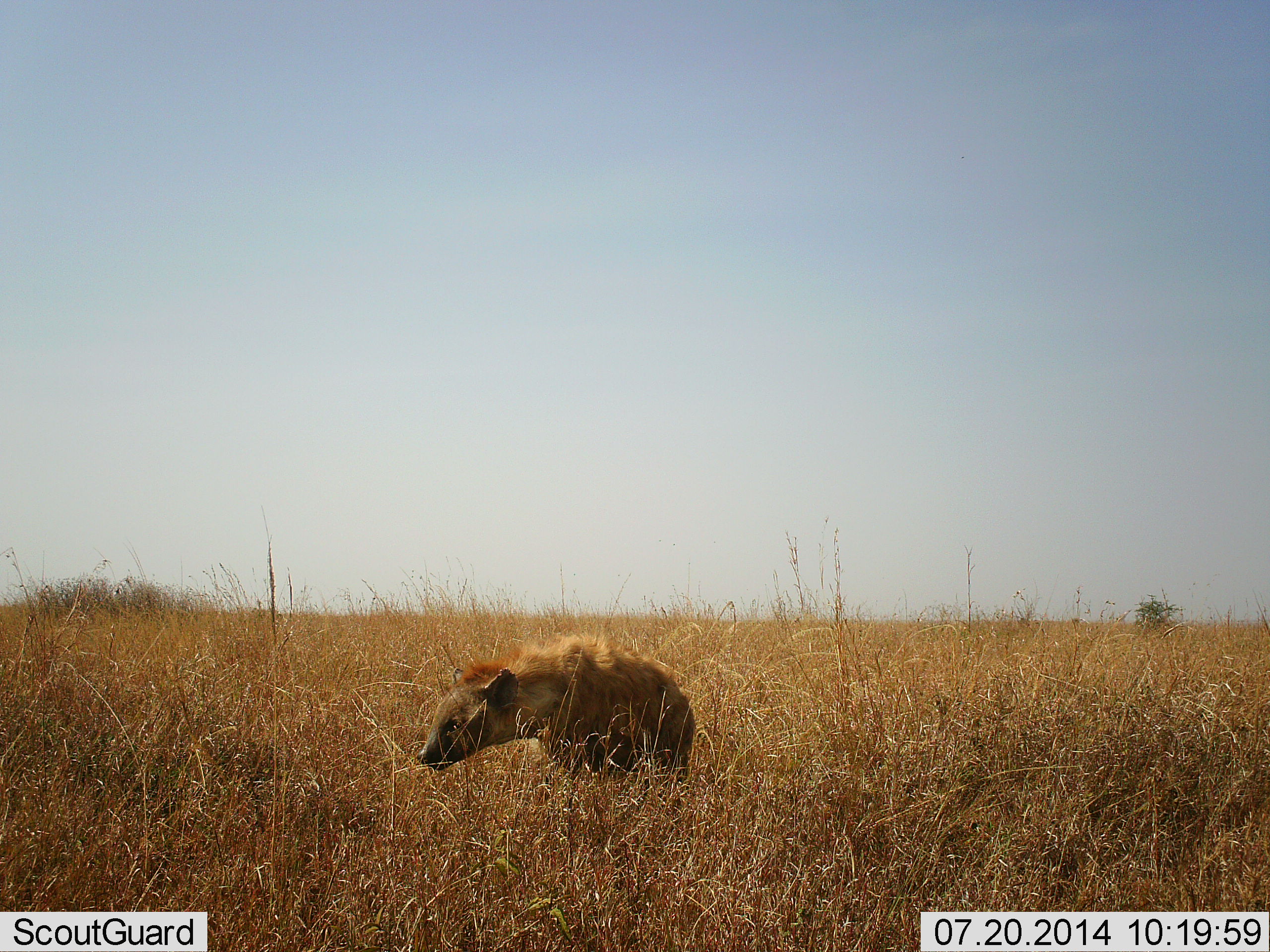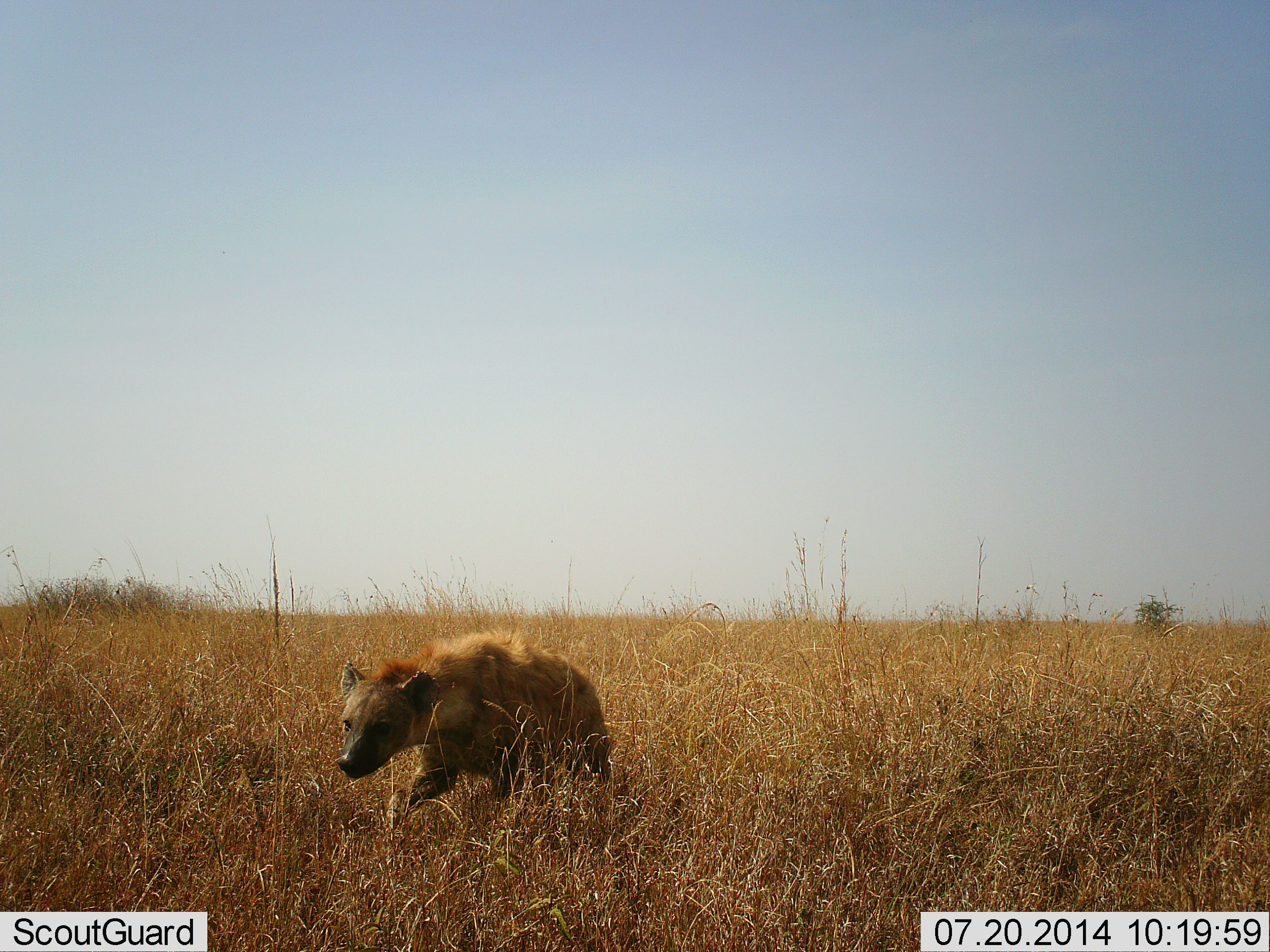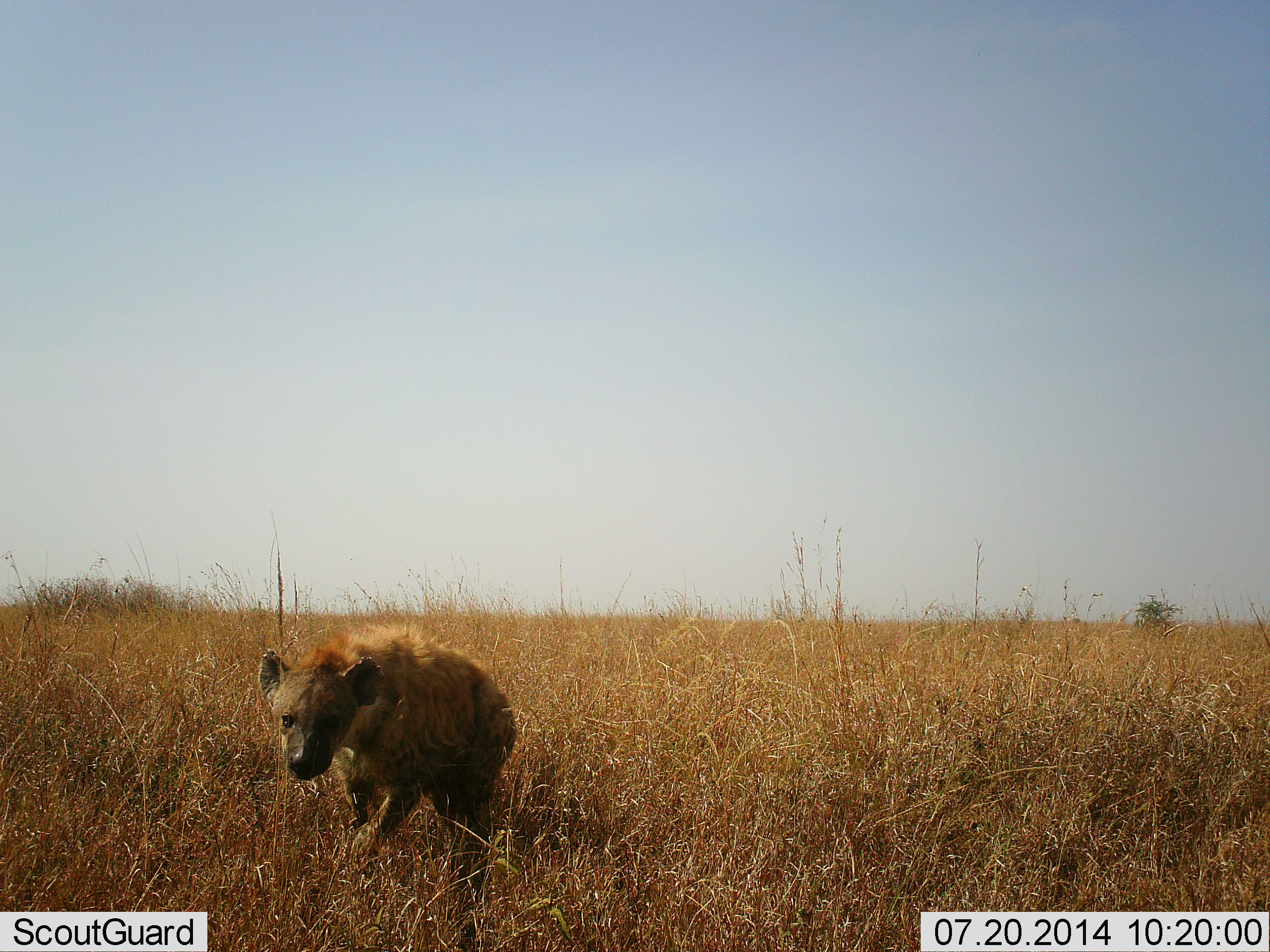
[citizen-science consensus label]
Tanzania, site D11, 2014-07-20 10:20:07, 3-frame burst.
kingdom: Animalia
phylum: Chordata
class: Mammalia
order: Carnivora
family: Hyaenidae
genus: Crocuta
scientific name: Crocuta crocuta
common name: spotted hyena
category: hyenaspotted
Hyenaspotted (spotted hyena) (Crocuta crocuta), count 1. Behavior (volunteer vote fractions): standing 0%, resting 0%, moving 100%, interacting 0%. Young present (vote fraction): 0%. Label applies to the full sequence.